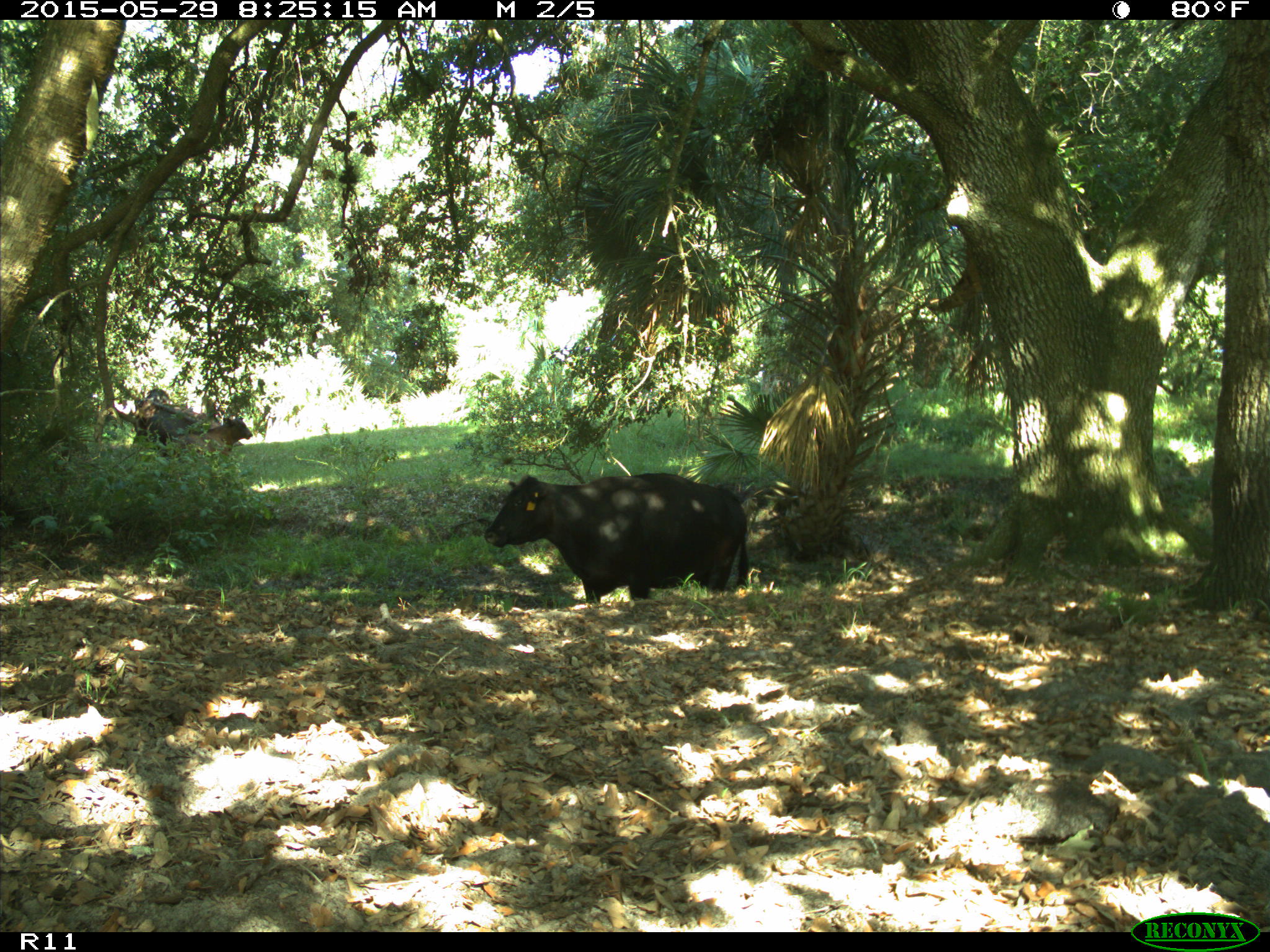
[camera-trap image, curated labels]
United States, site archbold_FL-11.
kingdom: Animalia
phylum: Chordata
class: Mammalia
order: Artiodactyla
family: Bovidae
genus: Bos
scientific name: Bos taurus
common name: domestic cow